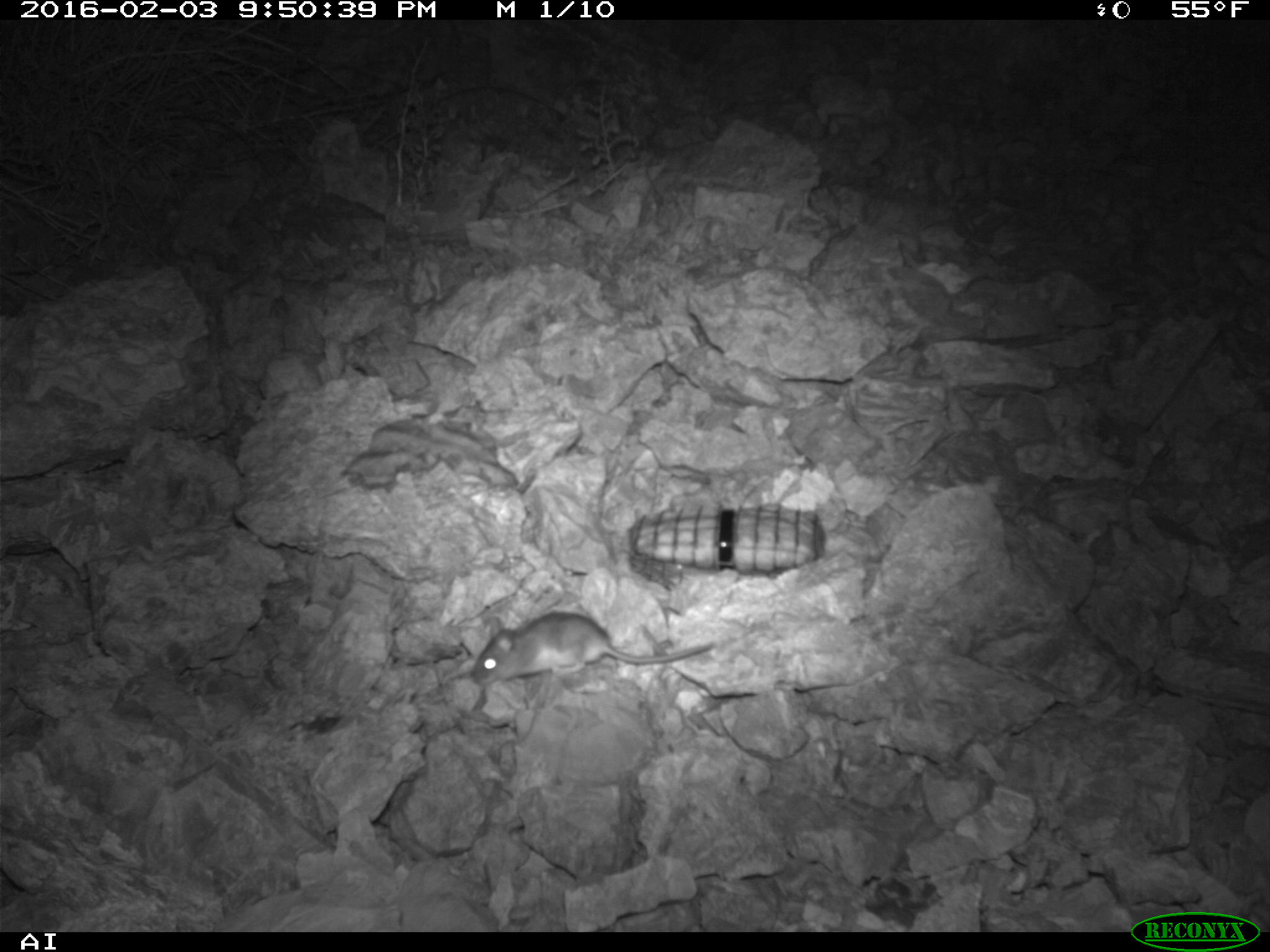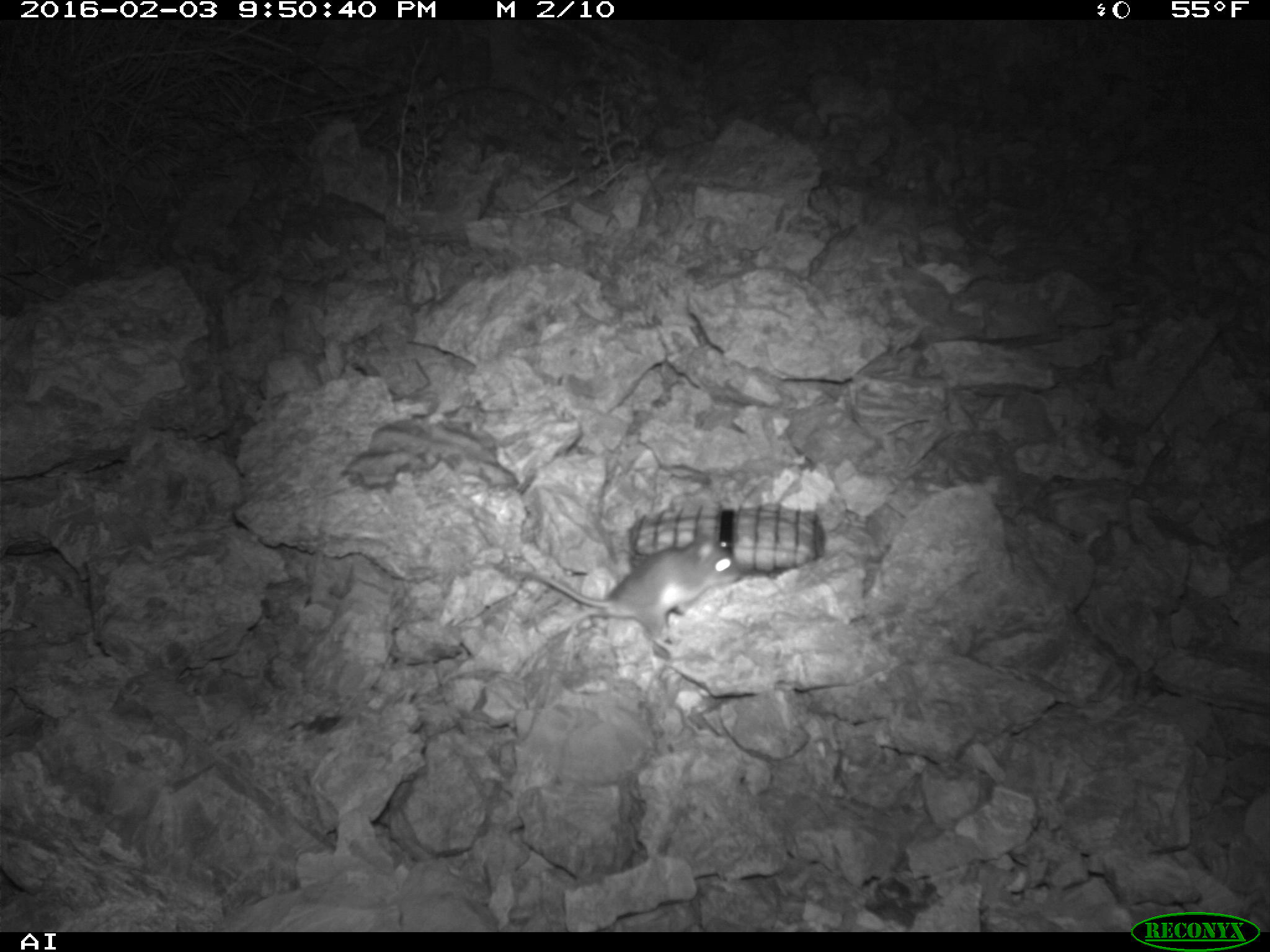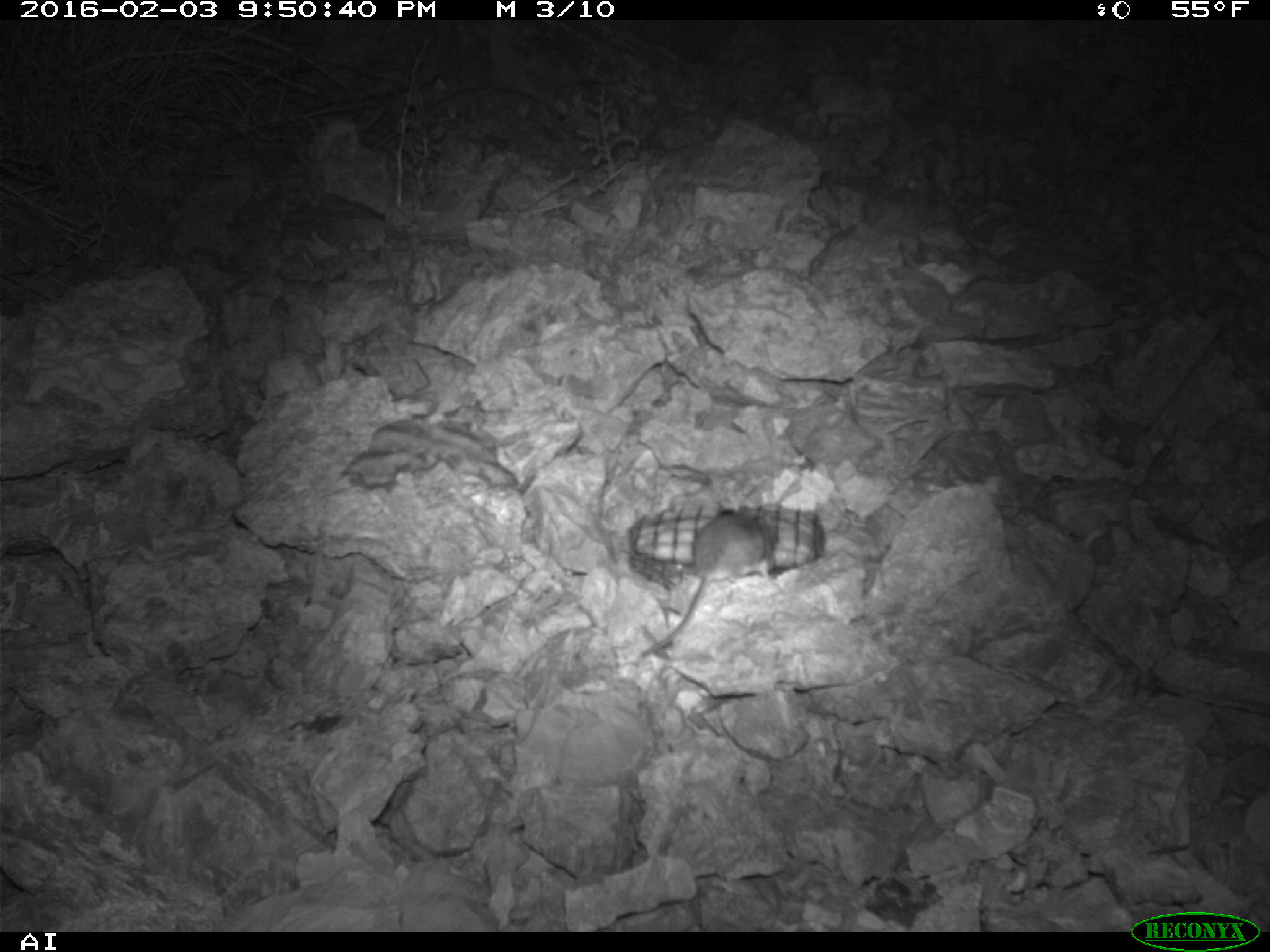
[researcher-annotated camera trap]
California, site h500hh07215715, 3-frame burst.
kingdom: Animalia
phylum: Chordata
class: Mammalia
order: Rodentia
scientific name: Rodentia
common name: rodent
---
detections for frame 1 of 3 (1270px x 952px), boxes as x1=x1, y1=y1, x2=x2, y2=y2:
rodent: x1=471, y1=610, x2=714, y2=683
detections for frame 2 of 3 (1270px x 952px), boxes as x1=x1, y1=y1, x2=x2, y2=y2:
rodent: x1=517, y1=532, x2=741, y2=654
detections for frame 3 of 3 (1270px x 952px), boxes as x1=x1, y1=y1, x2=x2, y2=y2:
rodent: x1=637, y1=512, x2=767, y2=657